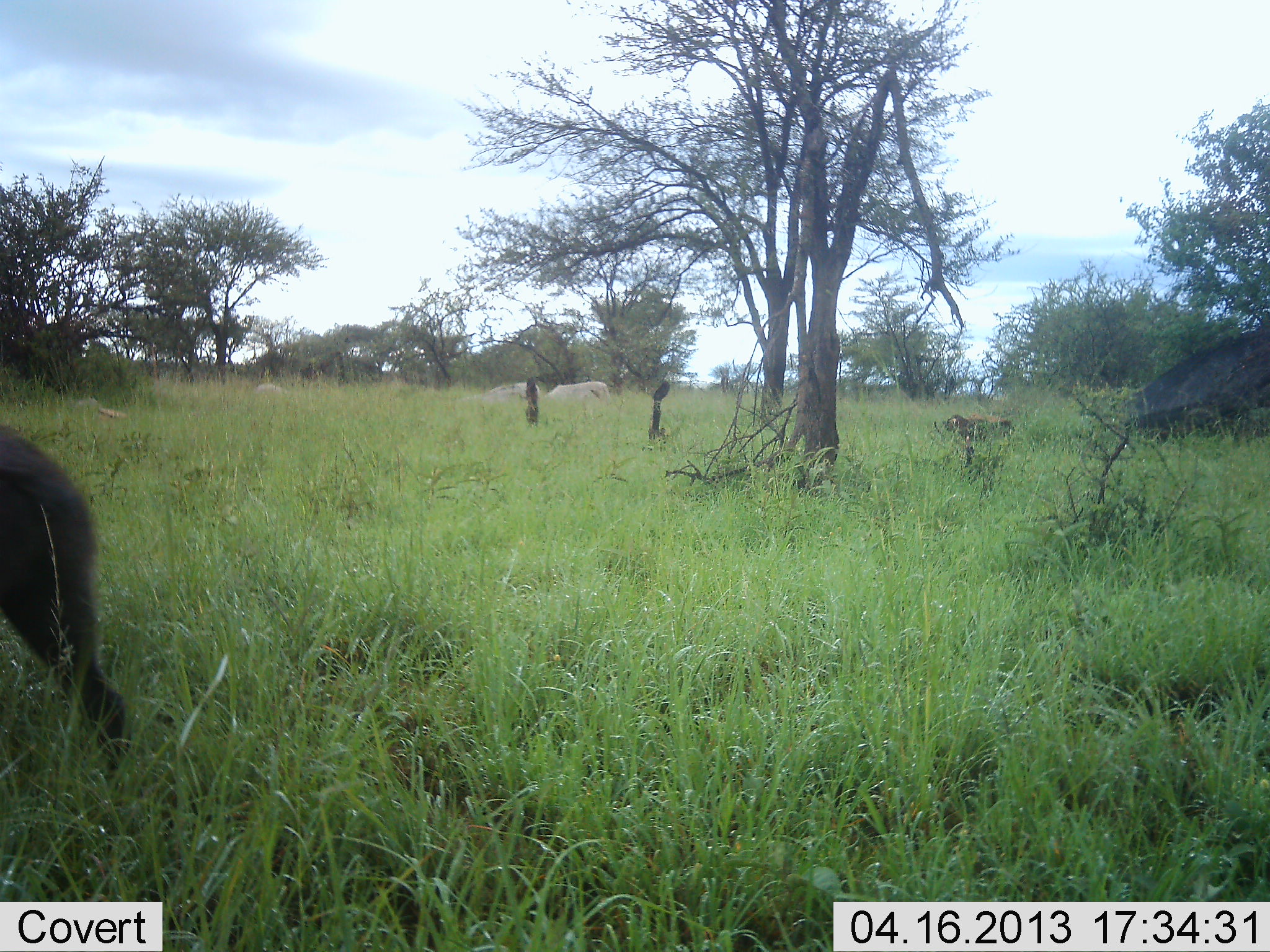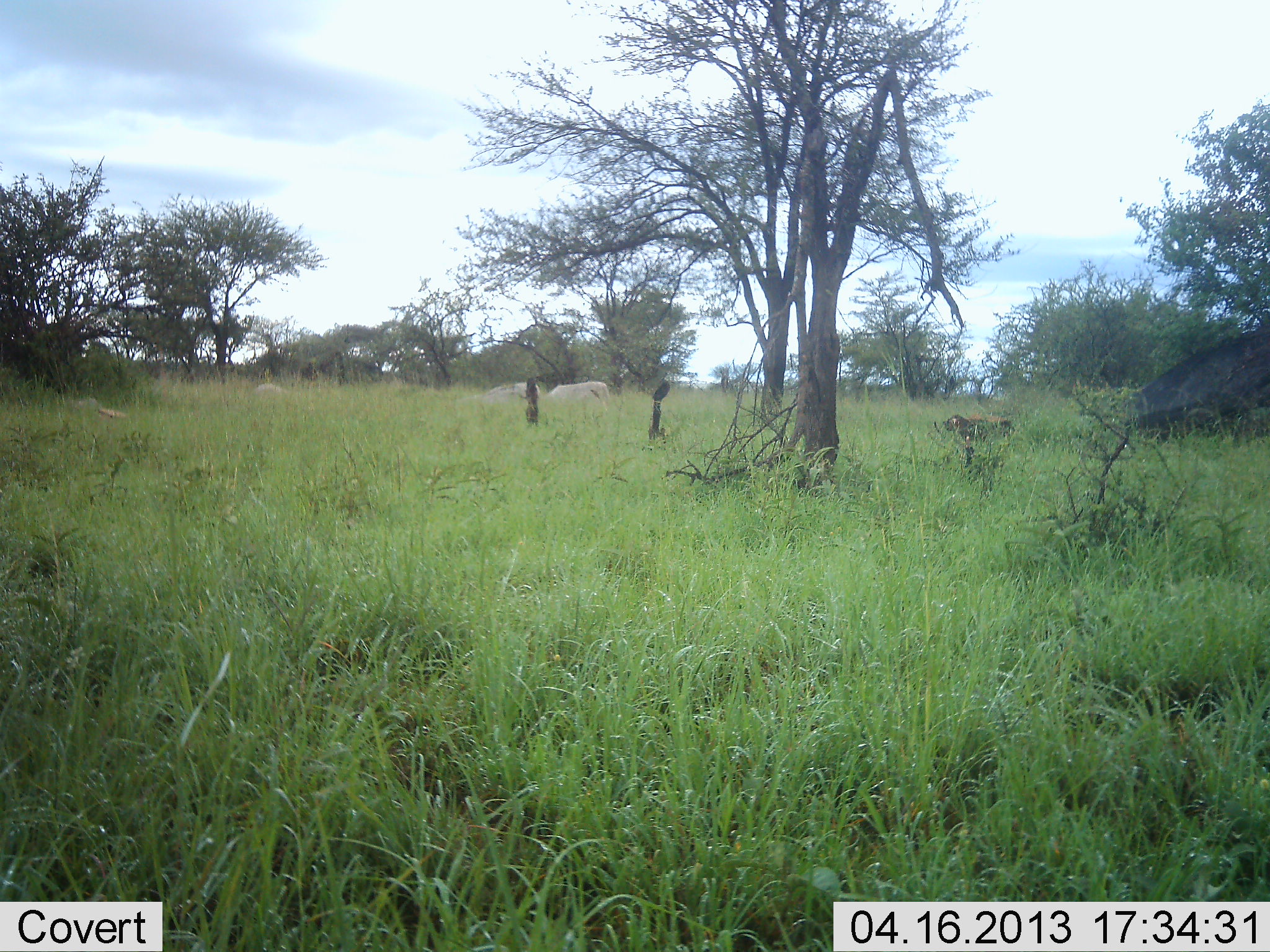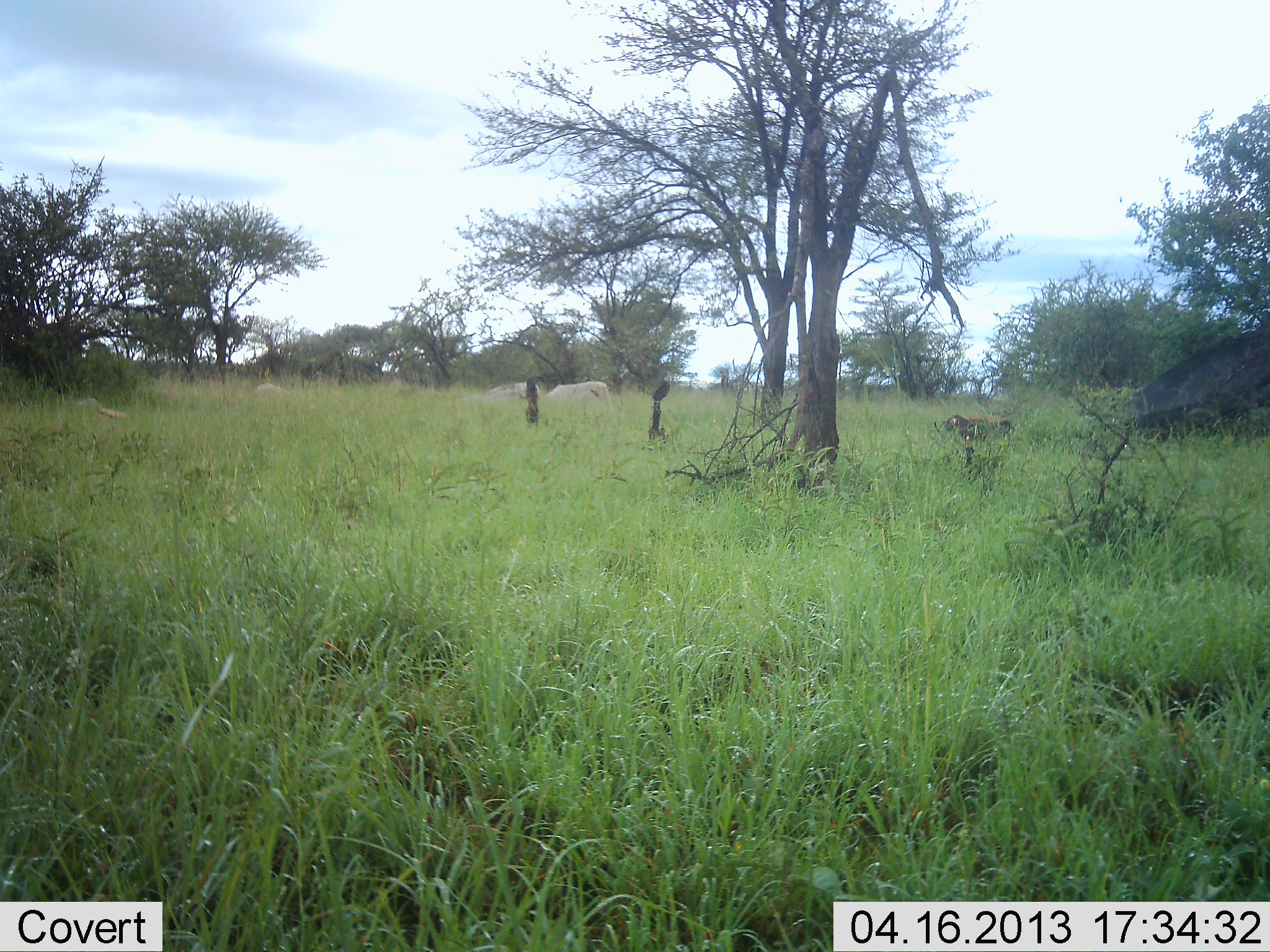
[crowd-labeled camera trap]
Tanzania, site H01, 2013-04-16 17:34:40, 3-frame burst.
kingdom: Animalia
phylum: Chordata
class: Mammalia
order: Artiodactyla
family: Bovidae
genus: Tragelaphus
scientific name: Tragelaphus scriptus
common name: bushbuck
Bushbuck (Tragelaphus scriptus), count 1. Behavior (volunteer vote fractions): standing 0%, resting 0%, moving 100%, interacting 0%. Young present (vote fraction): 0%. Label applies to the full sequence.